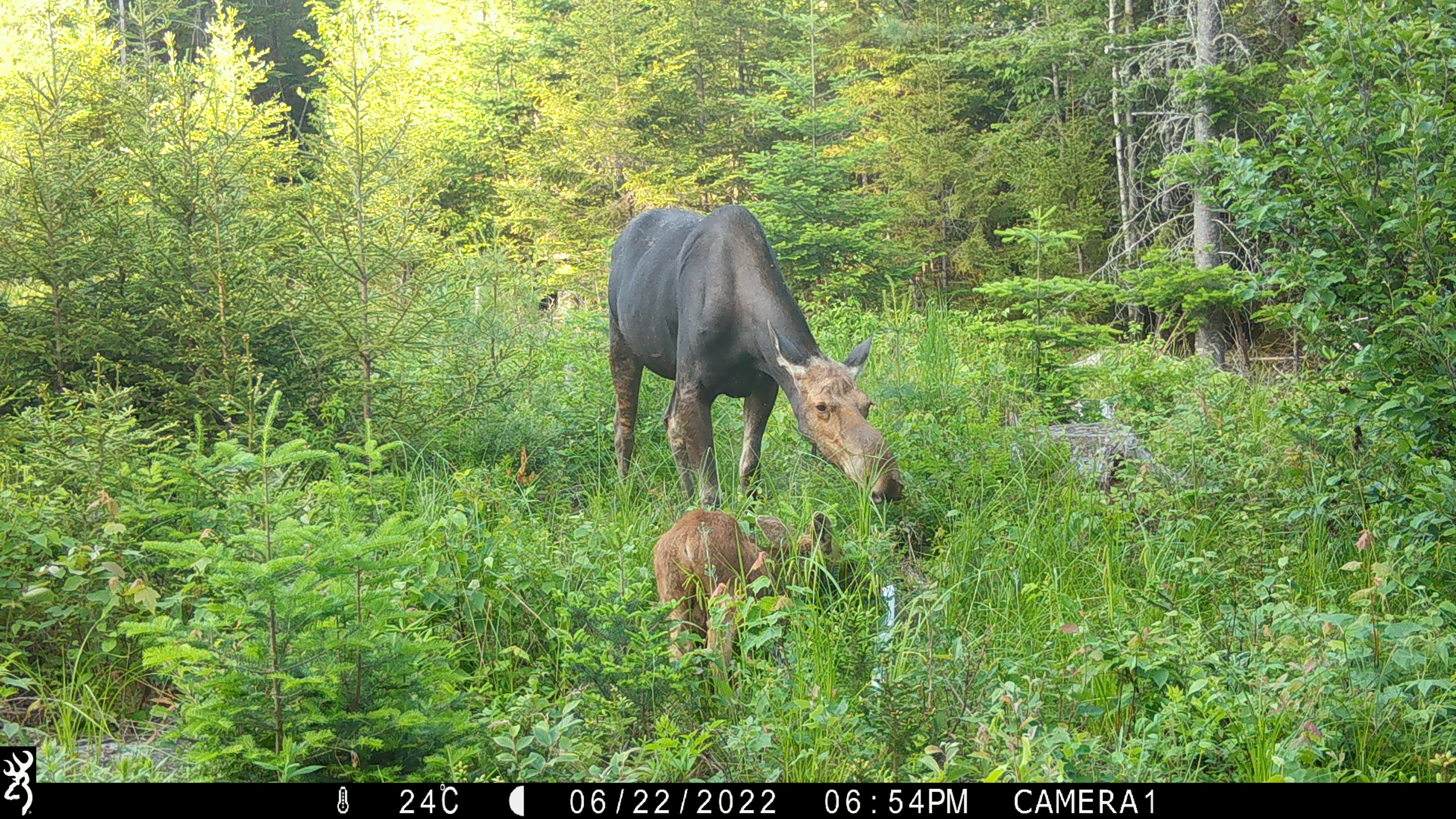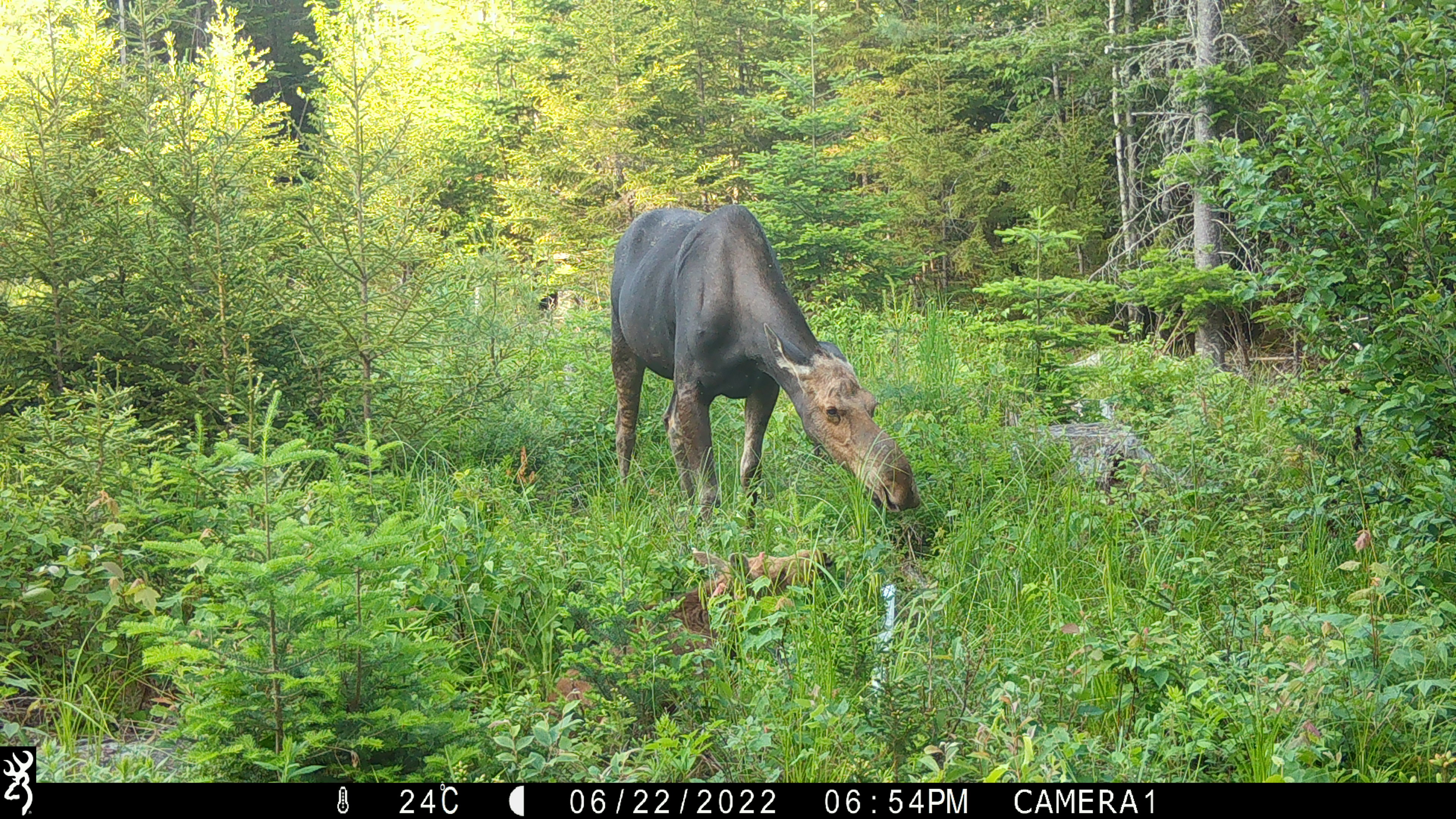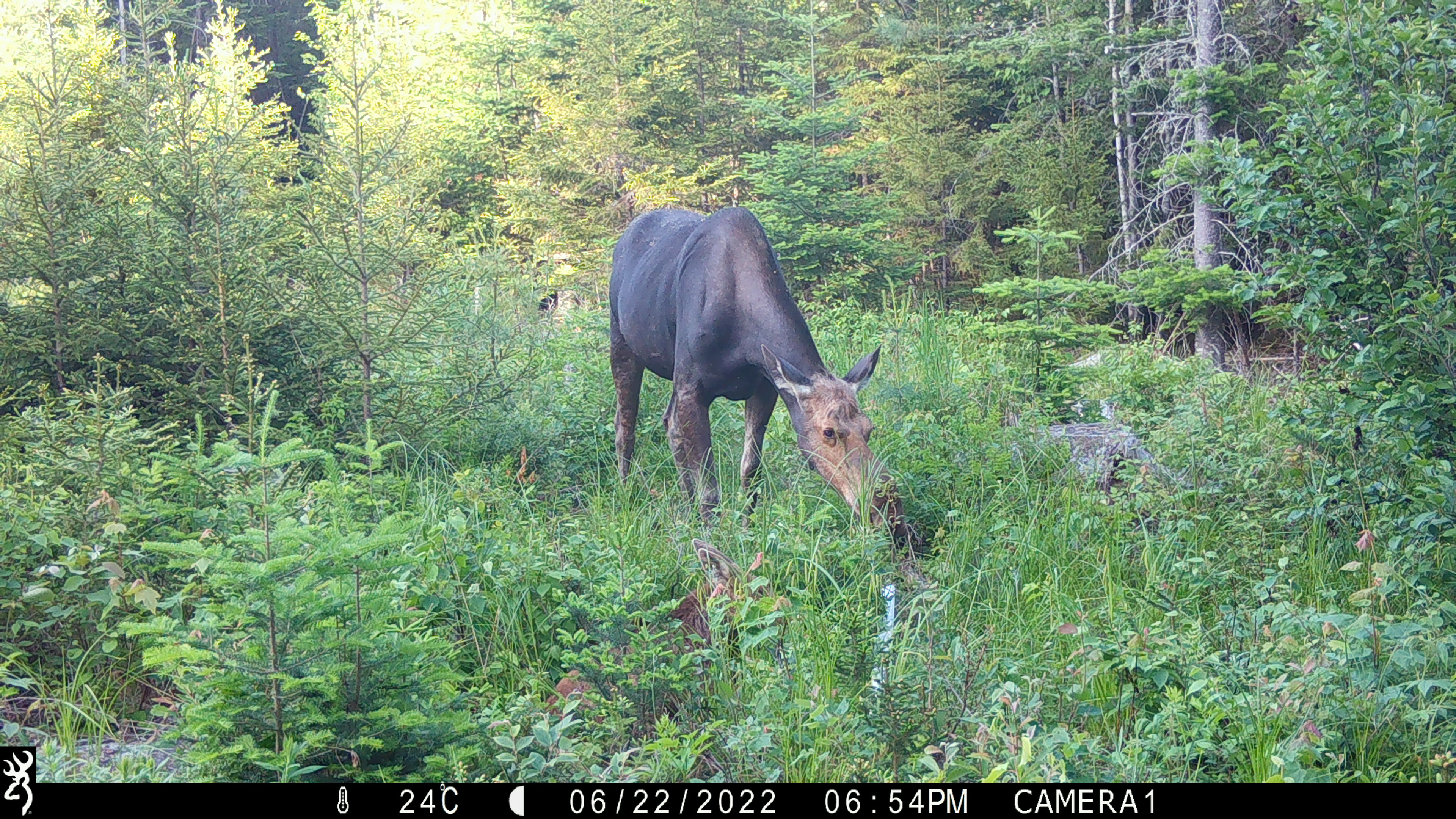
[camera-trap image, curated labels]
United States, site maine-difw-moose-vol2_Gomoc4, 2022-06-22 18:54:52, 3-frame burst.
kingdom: Animalia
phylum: Chordata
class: Mammalia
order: Artiodactyla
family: Cervidae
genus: Alces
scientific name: Alces alces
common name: moose